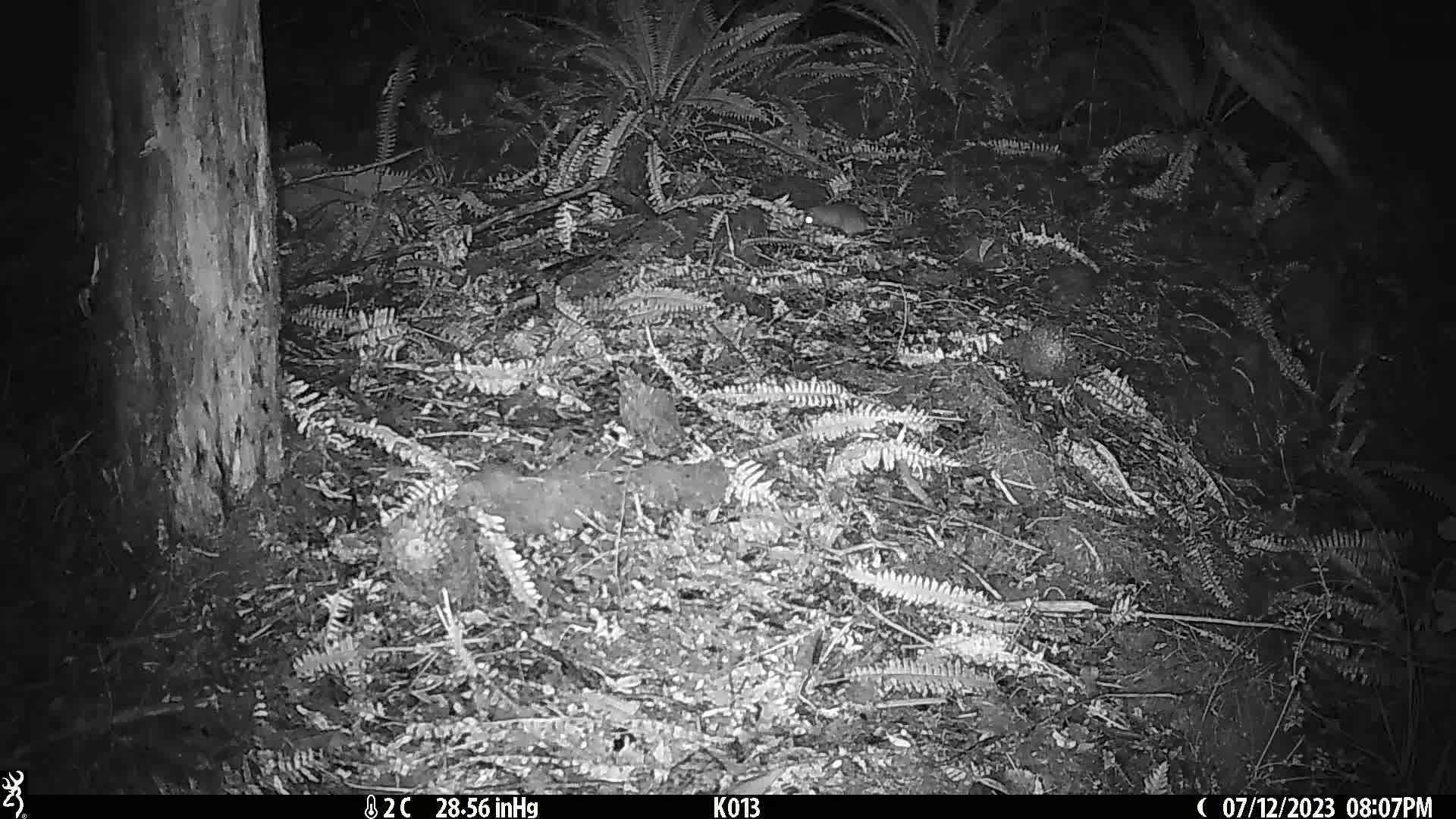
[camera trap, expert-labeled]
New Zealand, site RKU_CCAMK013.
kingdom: Animalia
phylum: Chordata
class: Mammalia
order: Rodentia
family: Muridae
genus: Rattus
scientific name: Rattus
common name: rat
Rat (Rattus).